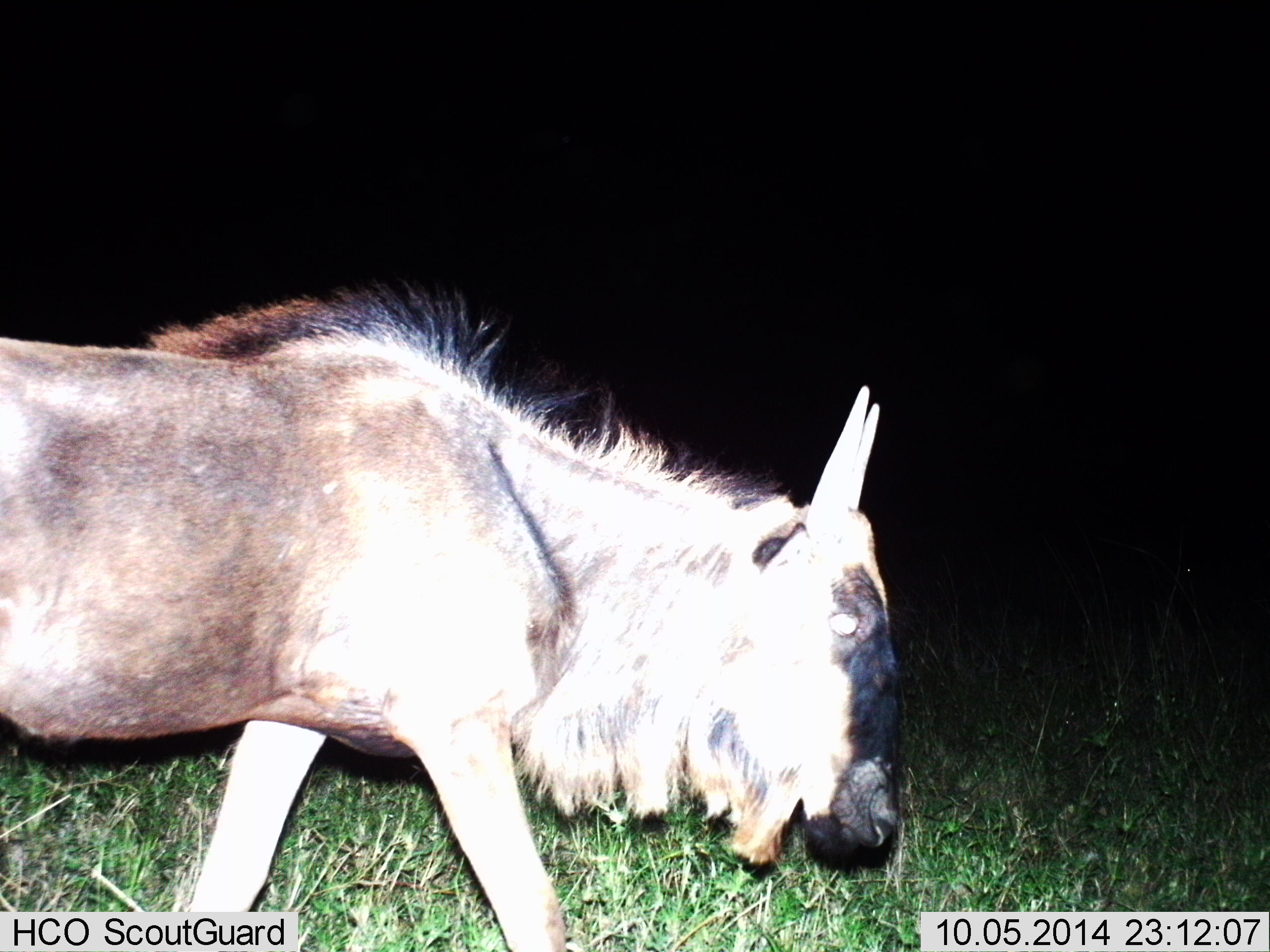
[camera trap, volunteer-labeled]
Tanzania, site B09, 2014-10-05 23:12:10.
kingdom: Animalia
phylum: Chordata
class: Mammalia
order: Artiodactyla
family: Bovidae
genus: Connochaetes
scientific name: Connochaetes taurinus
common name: blue wildebeest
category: wildebeest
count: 1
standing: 20%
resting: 0%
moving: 90%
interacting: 0%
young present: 20%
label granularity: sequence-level